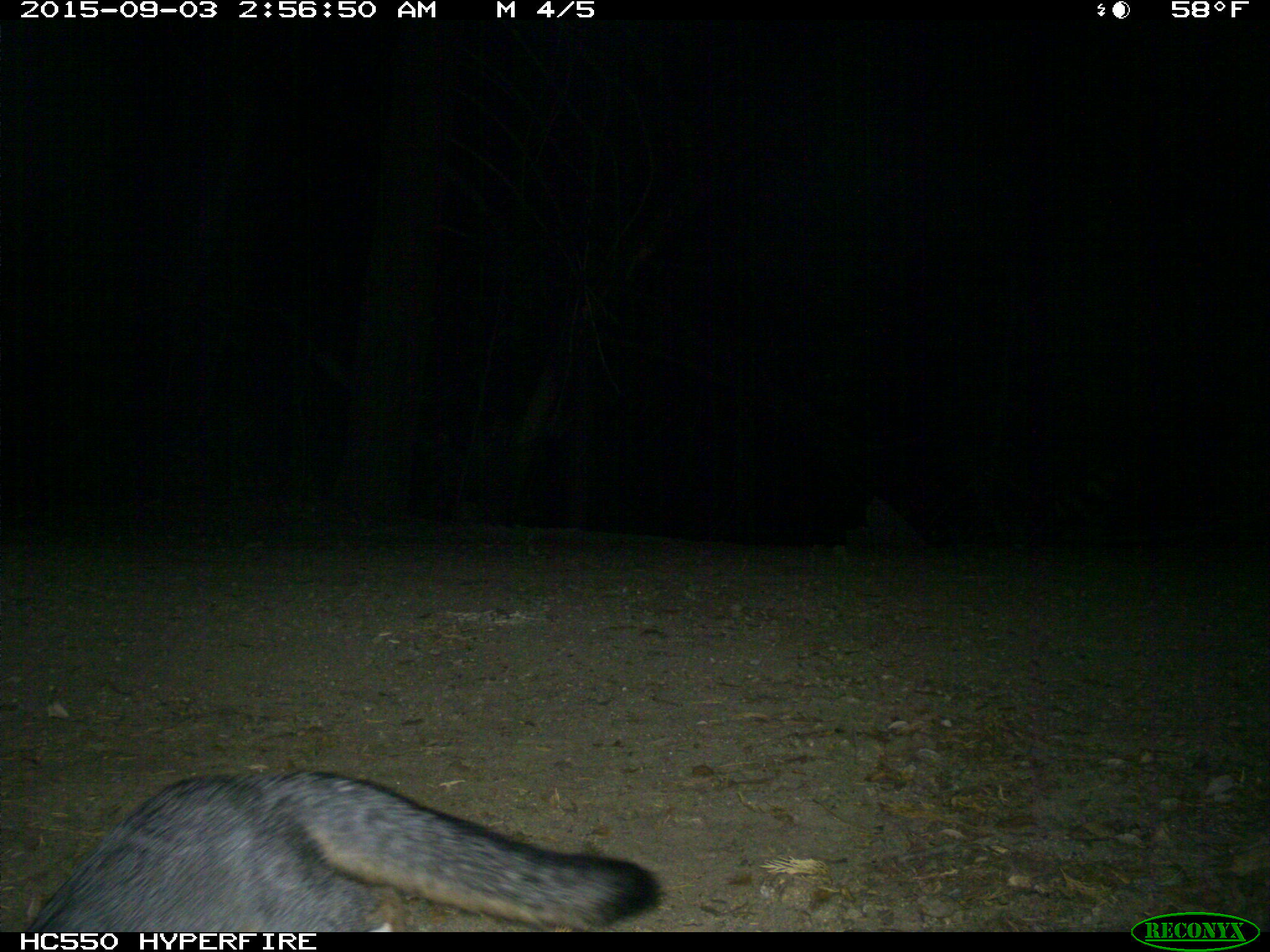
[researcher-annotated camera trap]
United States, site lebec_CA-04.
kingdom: Animalia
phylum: Chordata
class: Mammalia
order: Carnivora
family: Canidae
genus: Urocyon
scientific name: Urocyon cinereoargenteus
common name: gray fox